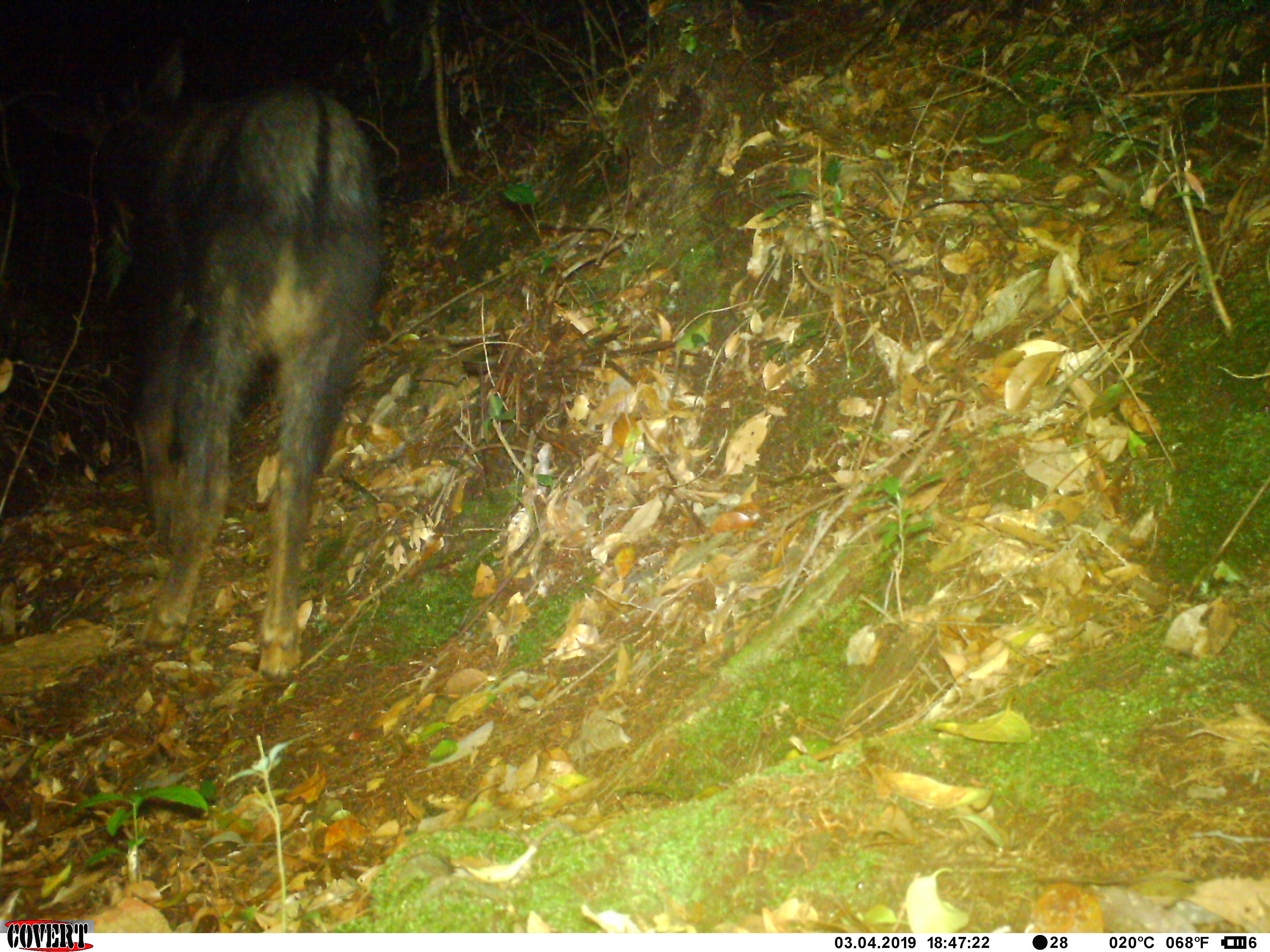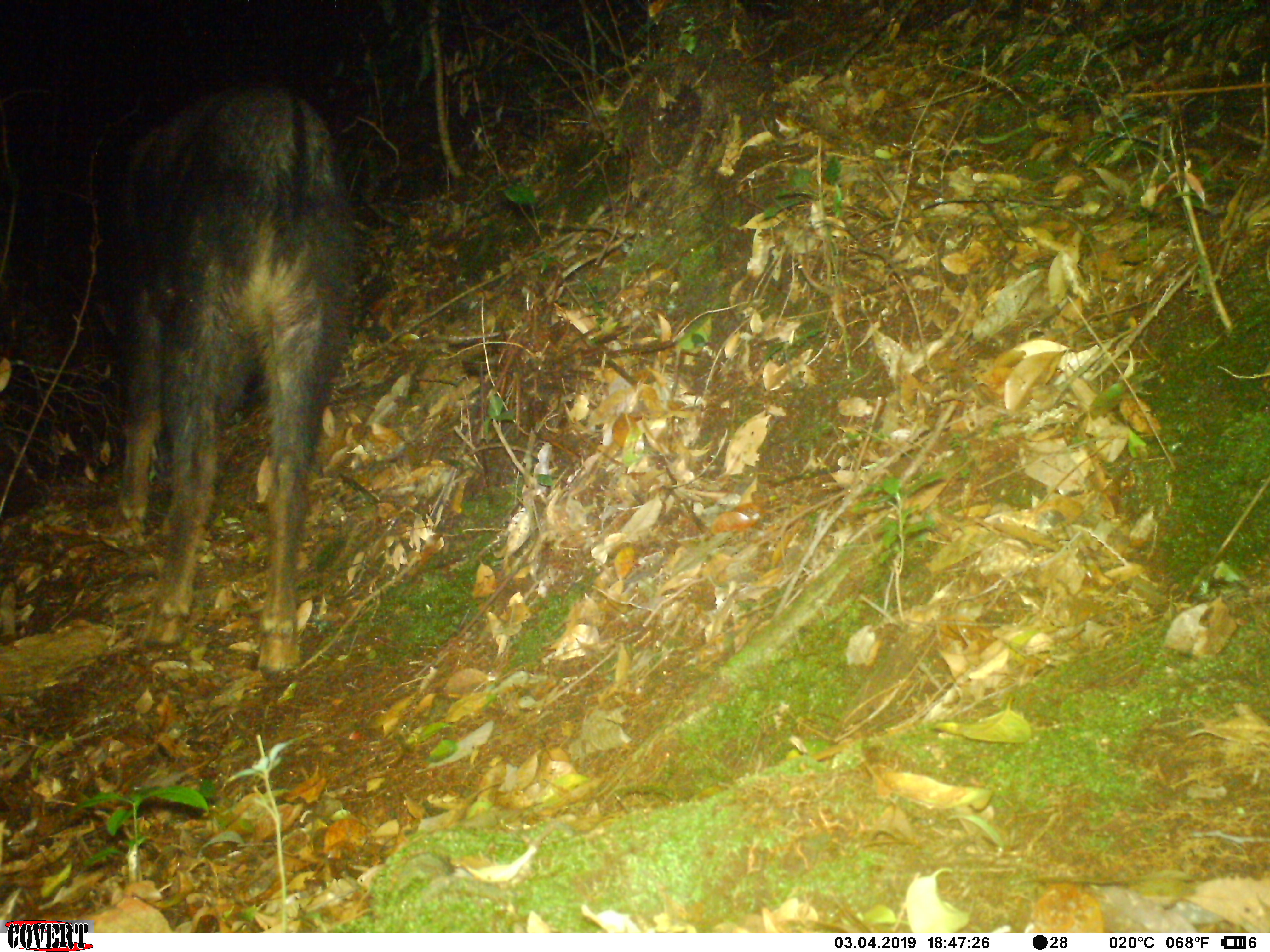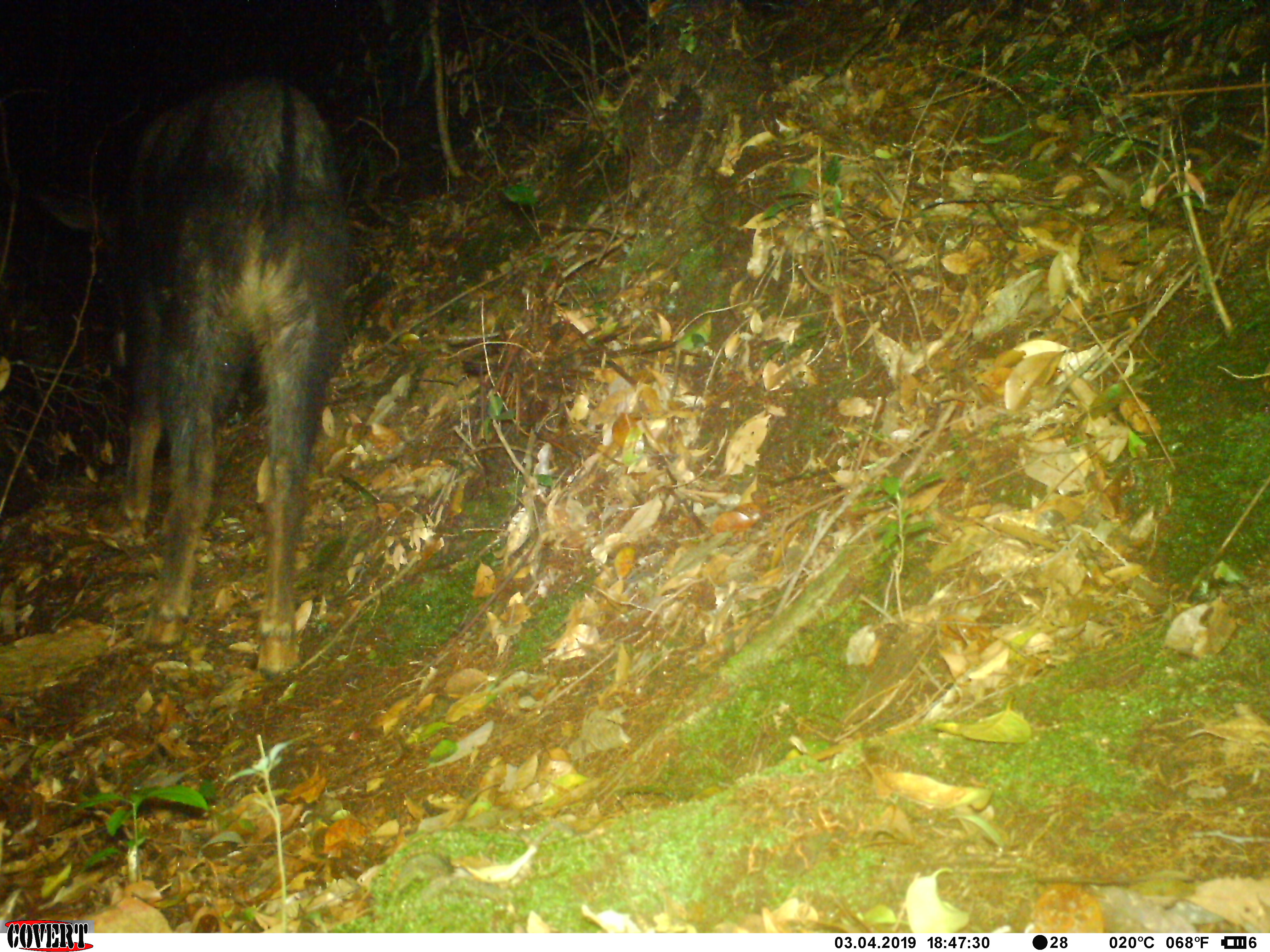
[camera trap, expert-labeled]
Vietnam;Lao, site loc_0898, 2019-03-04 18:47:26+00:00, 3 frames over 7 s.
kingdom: Animalia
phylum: Chordata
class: Mammalia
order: Artiodactyla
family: Bovidae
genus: Capricornis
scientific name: Capricornis sumatraensis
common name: chinese serow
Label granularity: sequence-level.